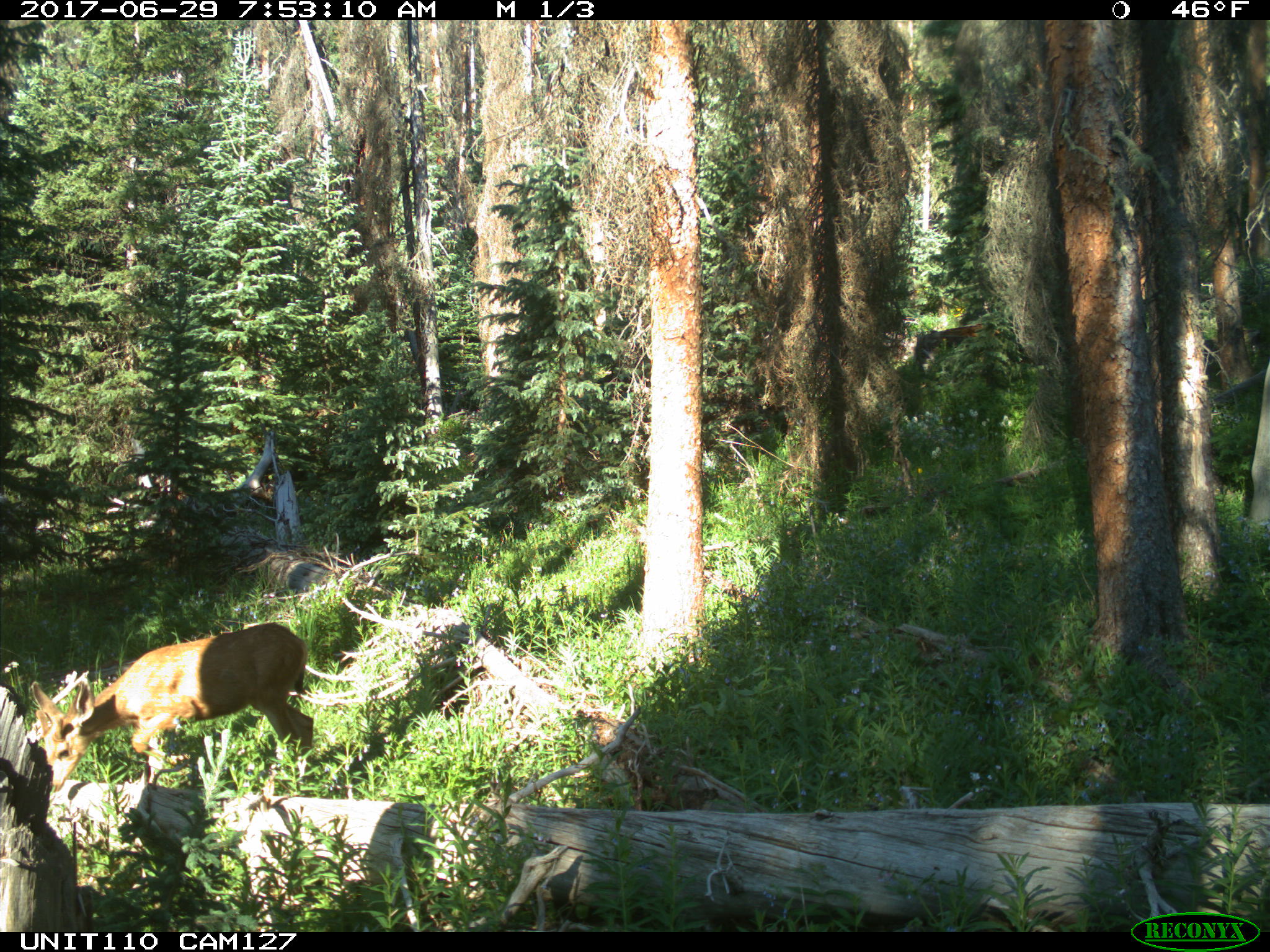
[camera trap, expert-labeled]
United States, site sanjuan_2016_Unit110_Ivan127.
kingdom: Animalia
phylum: Chordata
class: Mammalia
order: Artiodactyla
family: Cervidae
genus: Odocoileus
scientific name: Odocoileus hemionus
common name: mule deer